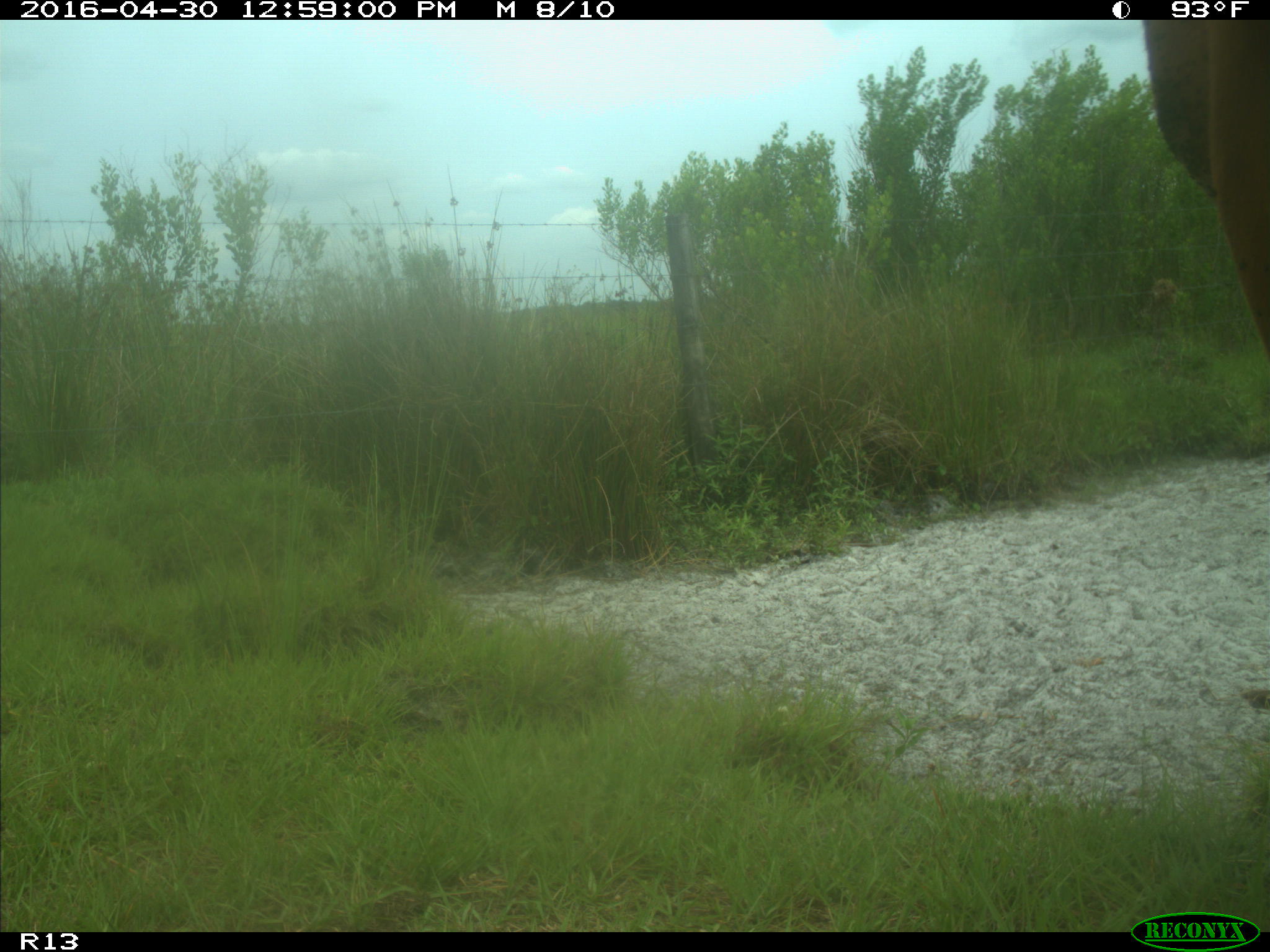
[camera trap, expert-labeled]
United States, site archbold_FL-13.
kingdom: Animalia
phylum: Chordata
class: Mammalia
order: Artiodactyla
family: Bovidae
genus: Bos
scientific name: Bos taurus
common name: domestic cow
Bos taurus (domestic cow).